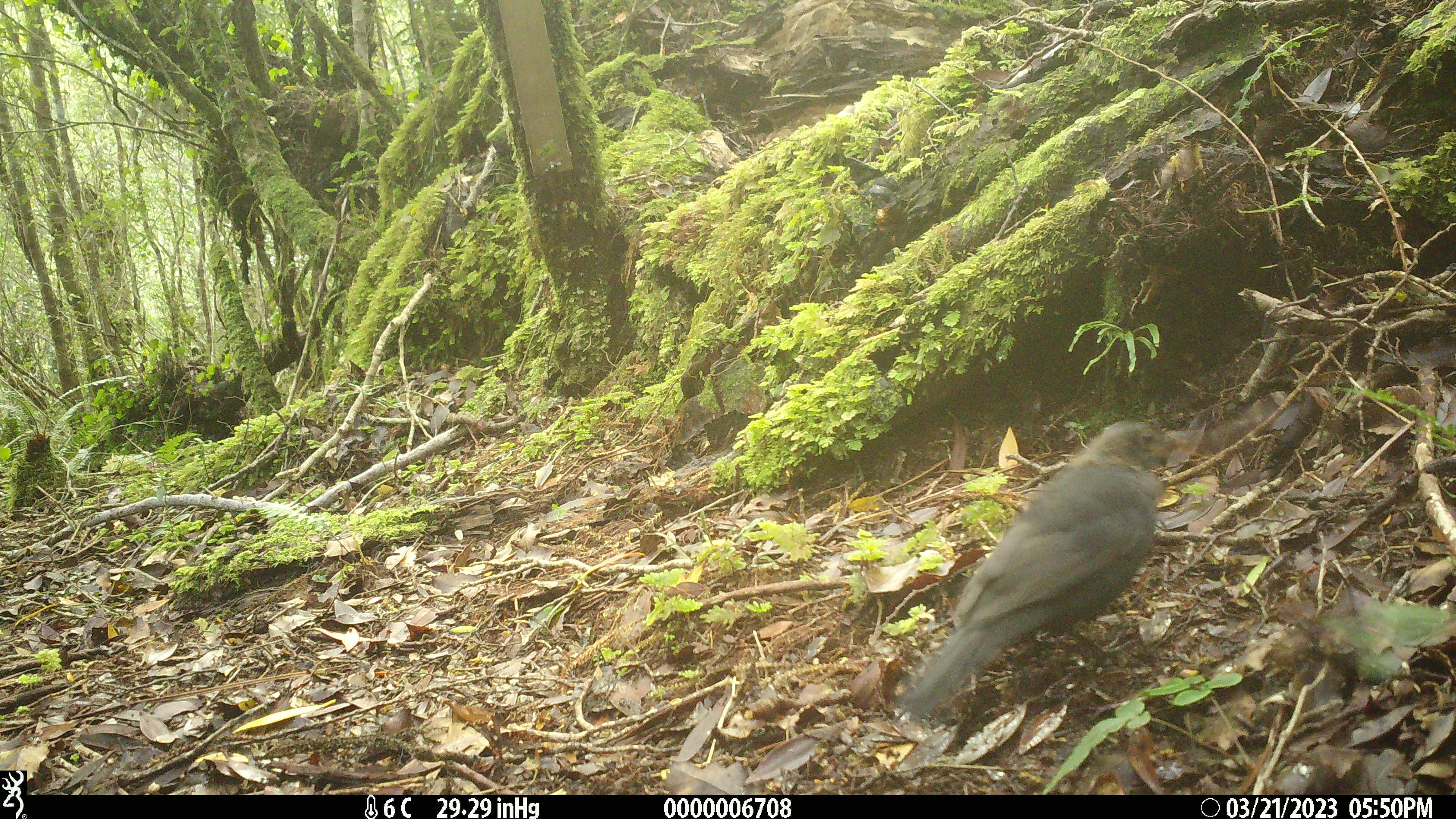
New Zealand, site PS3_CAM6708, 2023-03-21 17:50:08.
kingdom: Animalia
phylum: Chordata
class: Aves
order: Passeriformes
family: Turdidae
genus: Turdus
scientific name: Turdus merula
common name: eurasian blackbird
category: blackbird